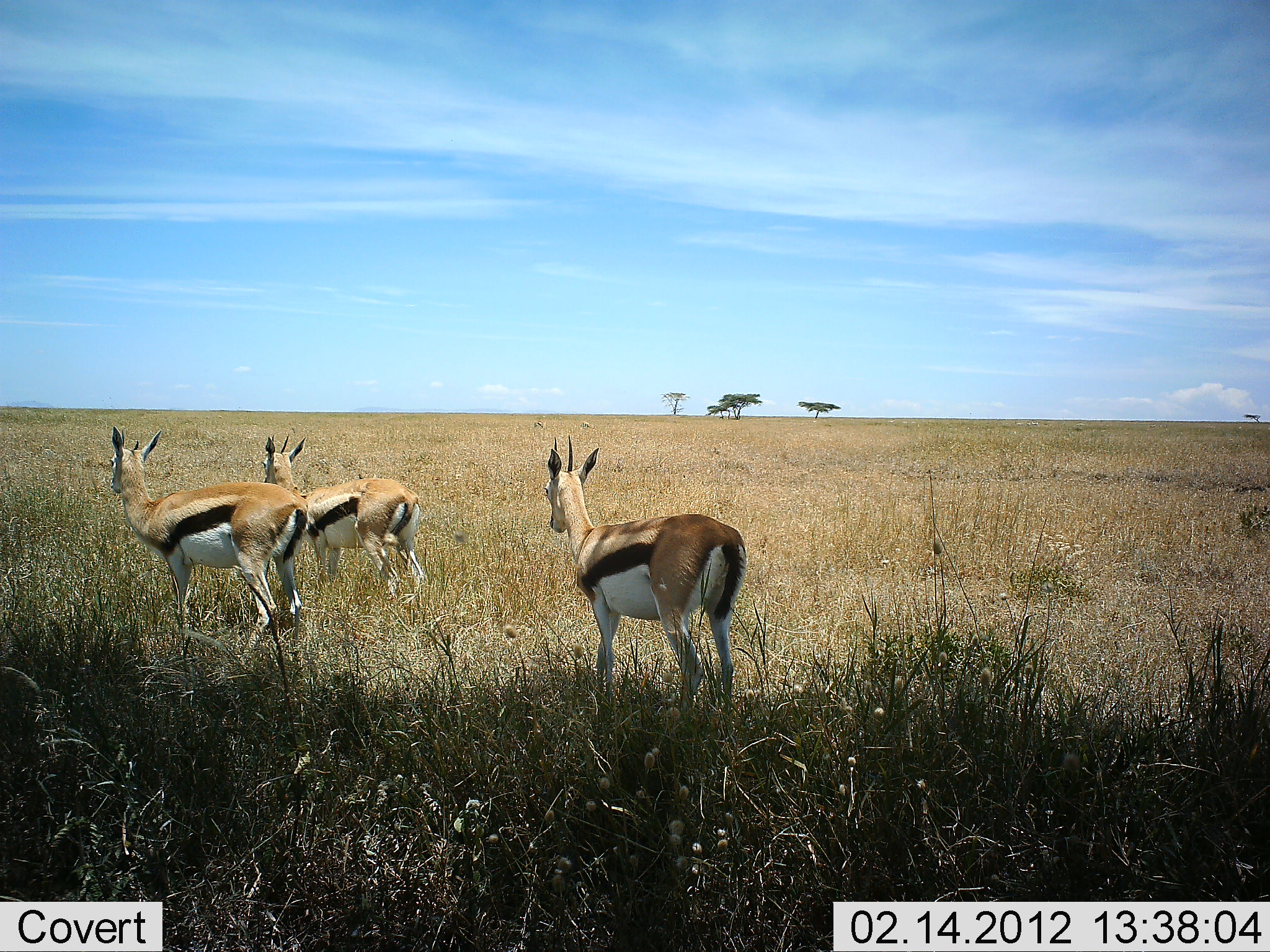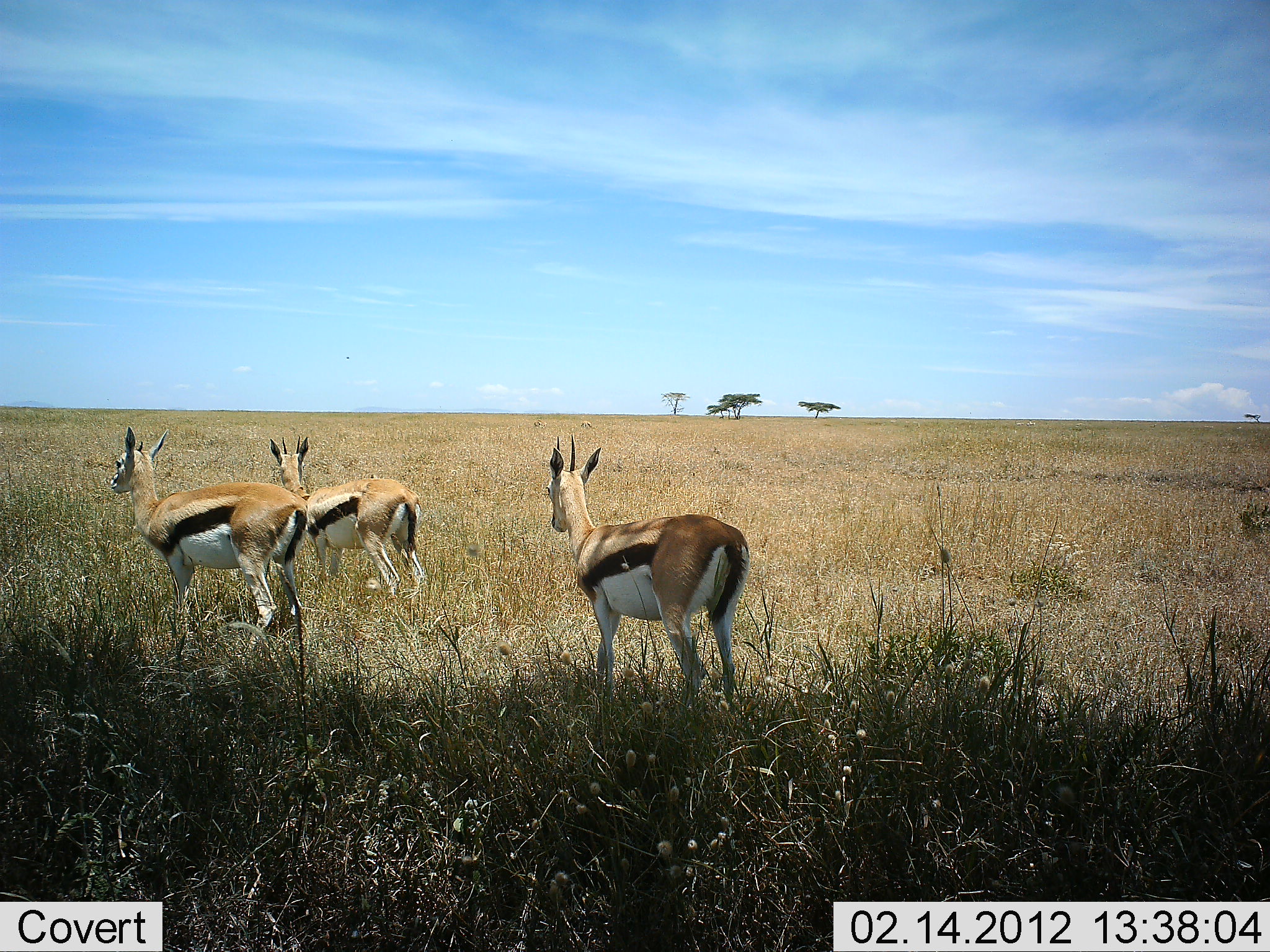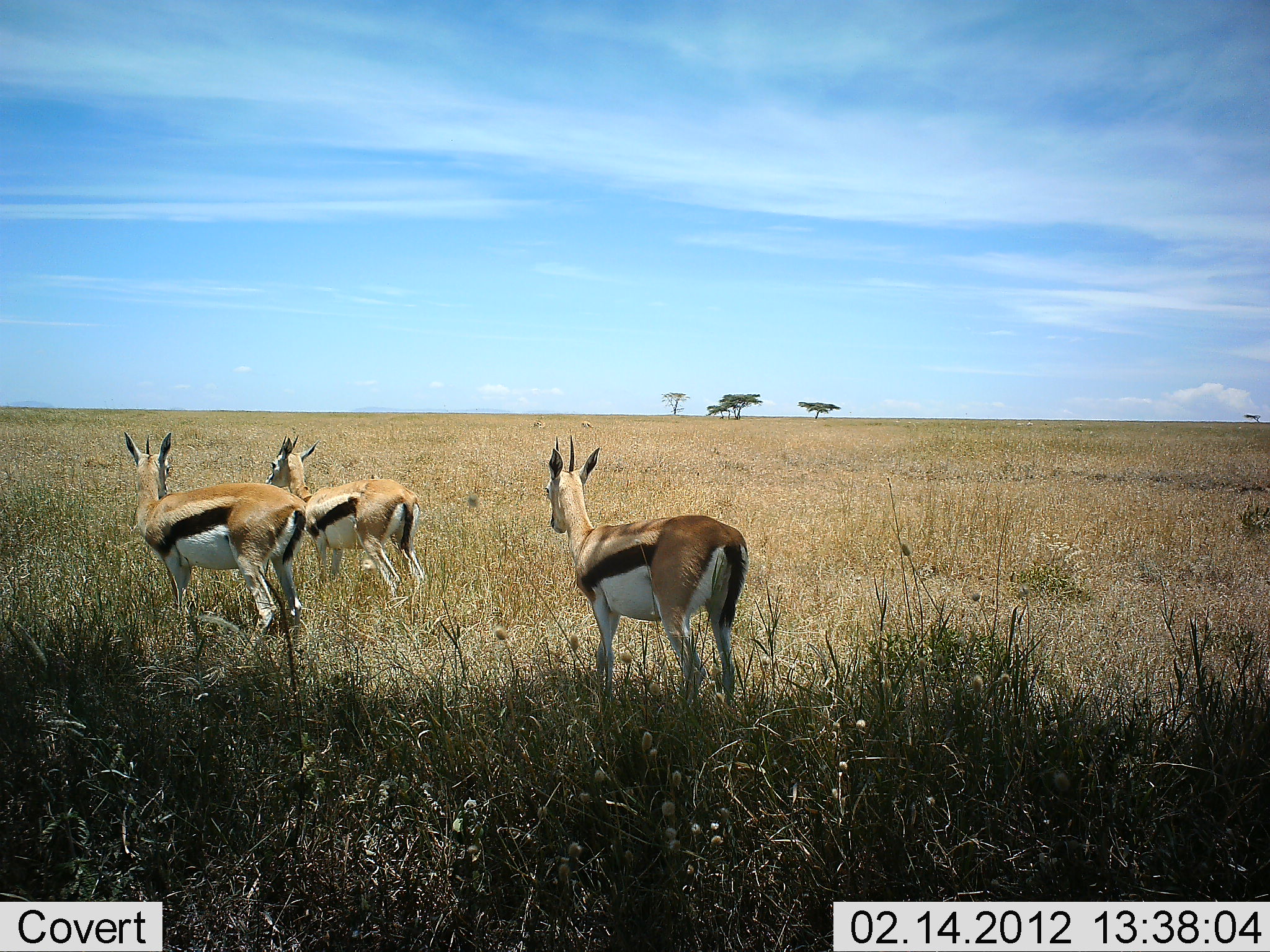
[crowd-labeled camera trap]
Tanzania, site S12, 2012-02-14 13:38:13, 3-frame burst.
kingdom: Animalia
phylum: Chordata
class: Mammalia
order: Artiodactyla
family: Bovidae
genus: Eudorcas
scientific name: Eudorcas thomsonii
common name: thomson's gazelle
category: gazellethomsons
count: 3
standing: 93%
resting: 0%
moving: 7%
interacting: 0%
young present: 0%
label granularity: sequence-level